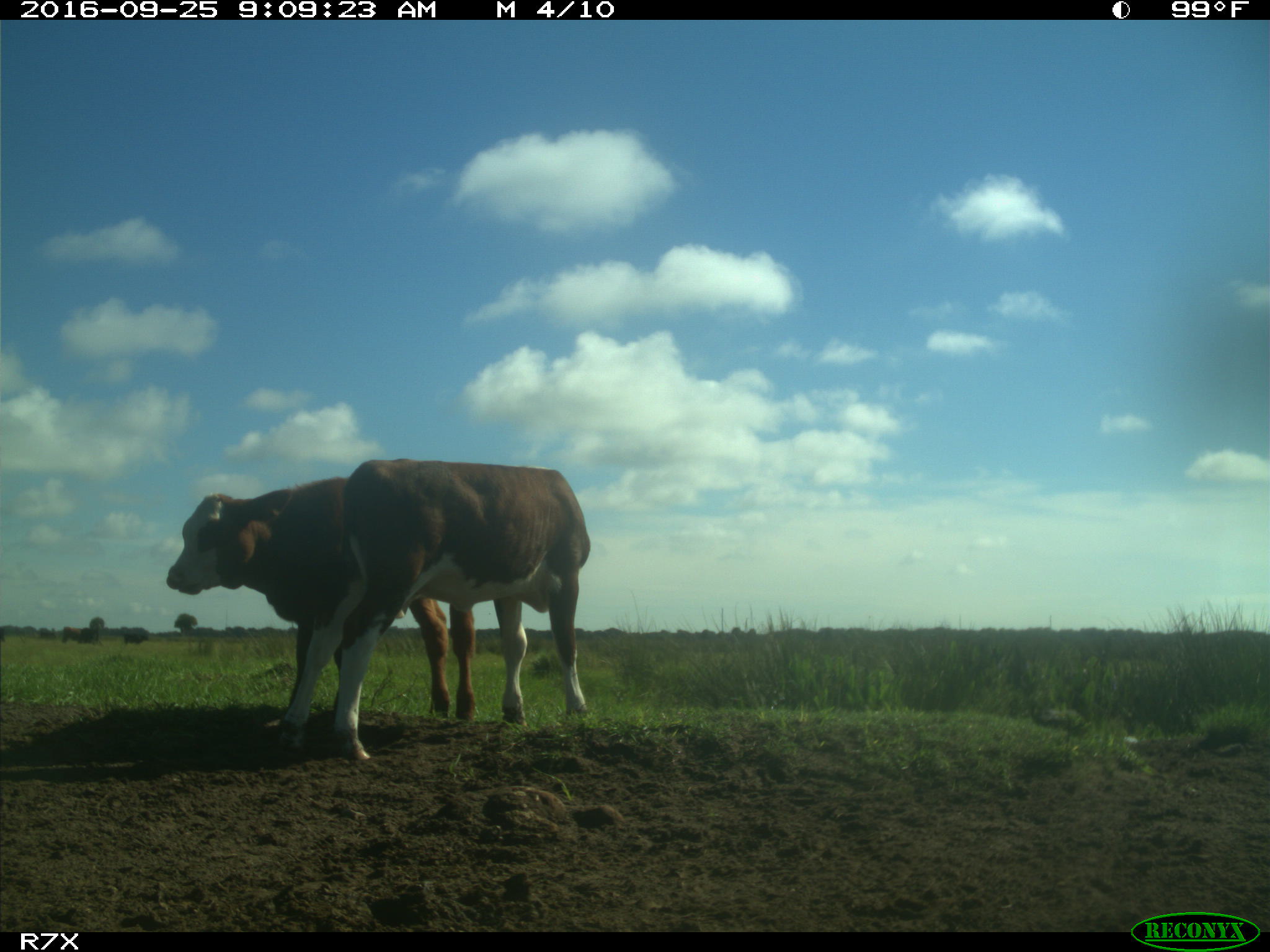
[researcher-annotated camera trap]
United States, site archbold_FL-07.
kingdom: Animalia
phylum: Chordata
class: Mammalia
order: Artiodactyla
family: Bovidae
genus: Bos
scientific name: Bos taurus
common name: domestic cow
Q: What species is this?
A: Bos taurus (domestic cow).